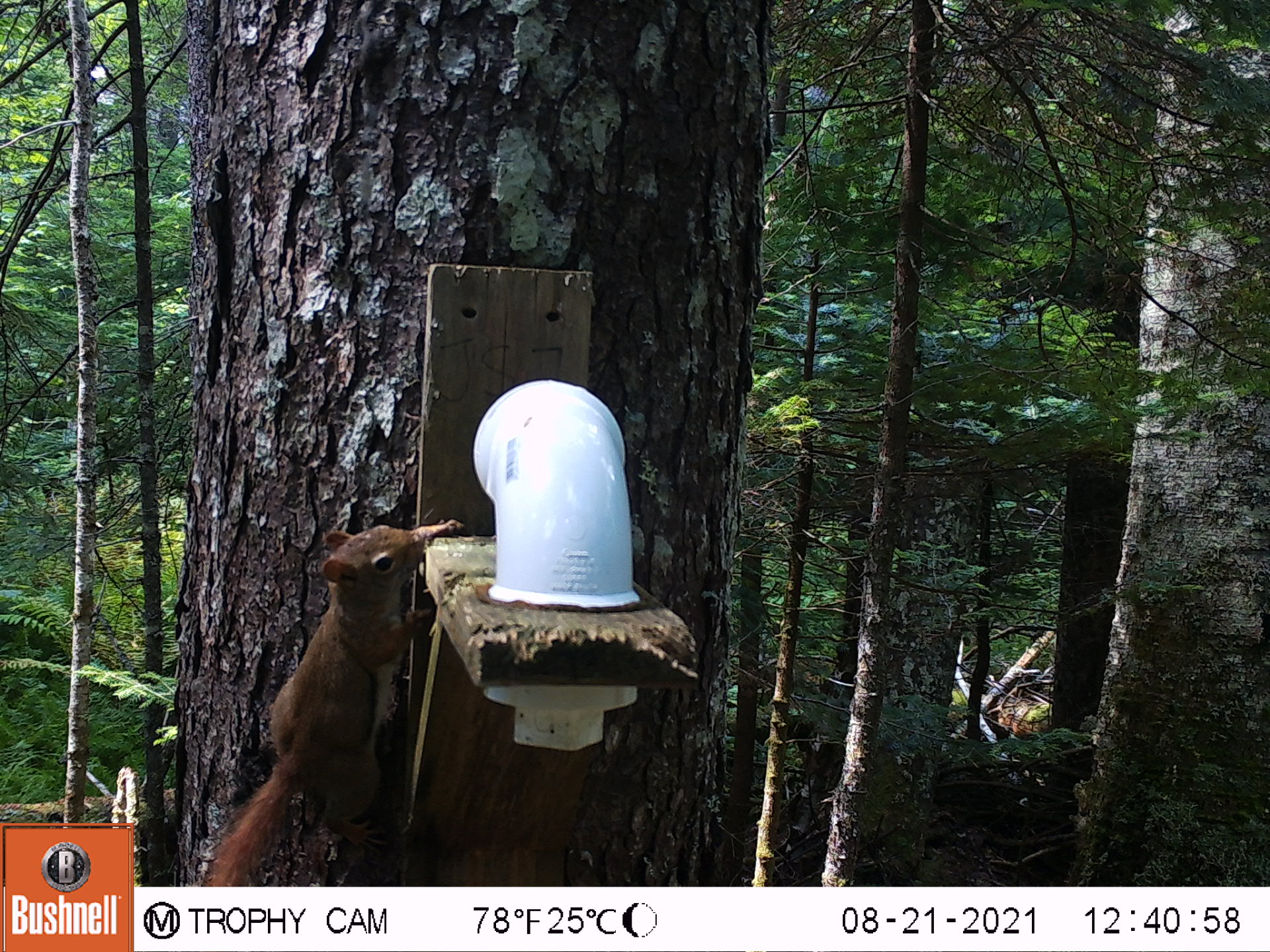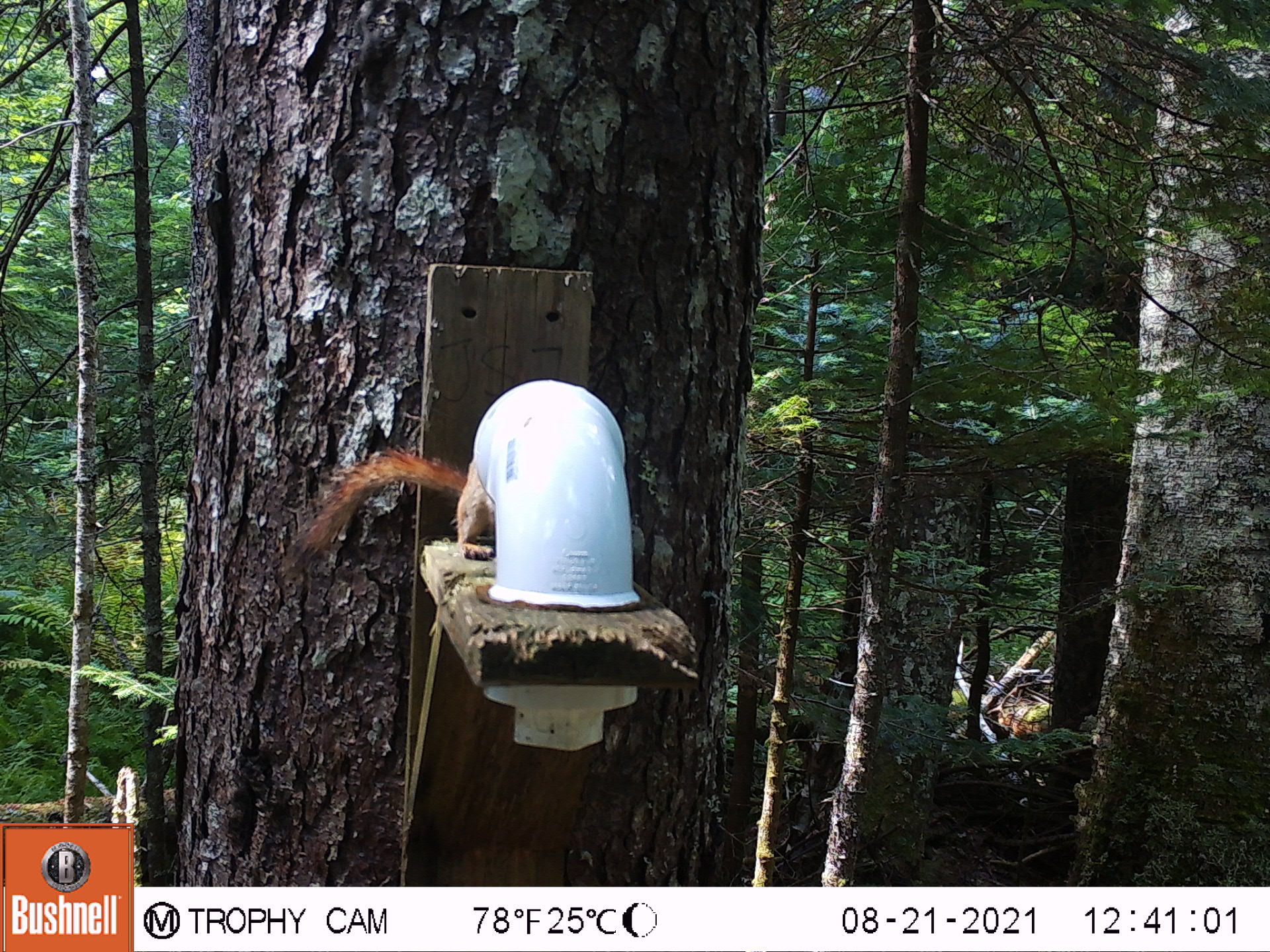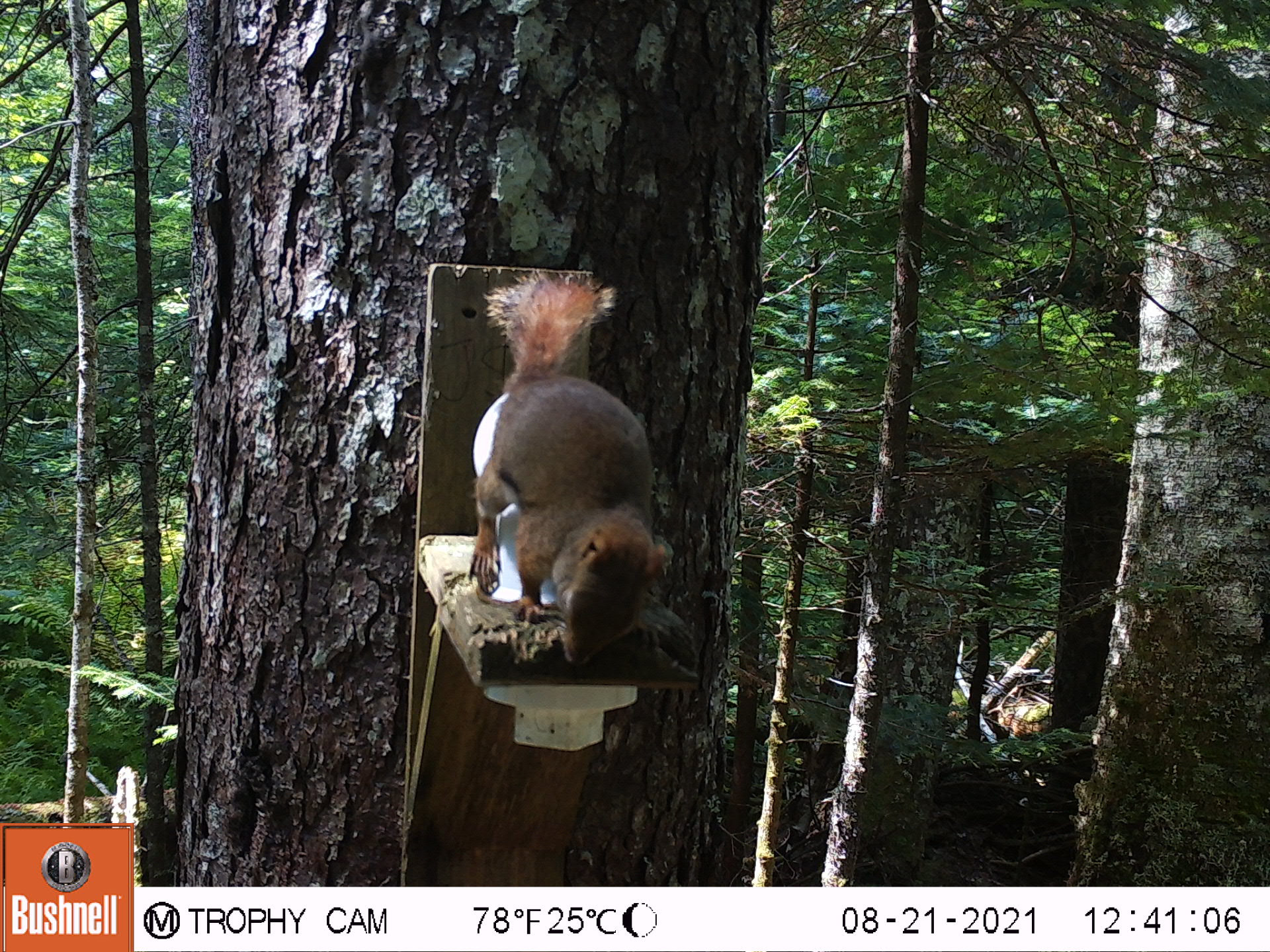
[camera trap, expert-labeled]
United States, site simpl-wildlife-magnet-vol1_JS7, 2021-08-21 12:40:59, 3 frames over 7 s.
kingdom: Animalia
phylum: Chordata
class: Mammalia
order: Rodentia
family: Sciuridae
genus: Tamiasciurus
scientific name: Tamiasciurus hudsonicus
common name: red squirrel